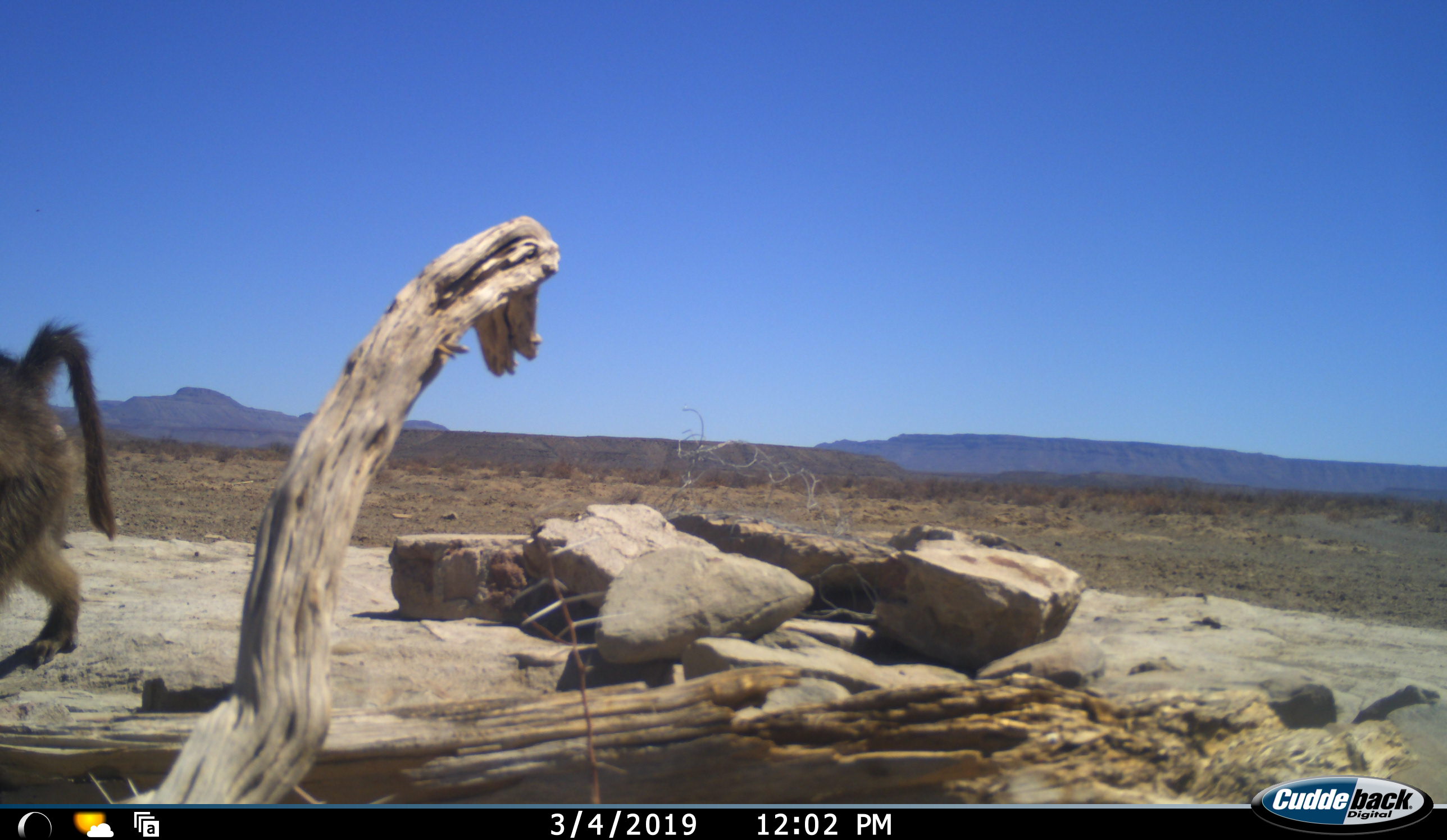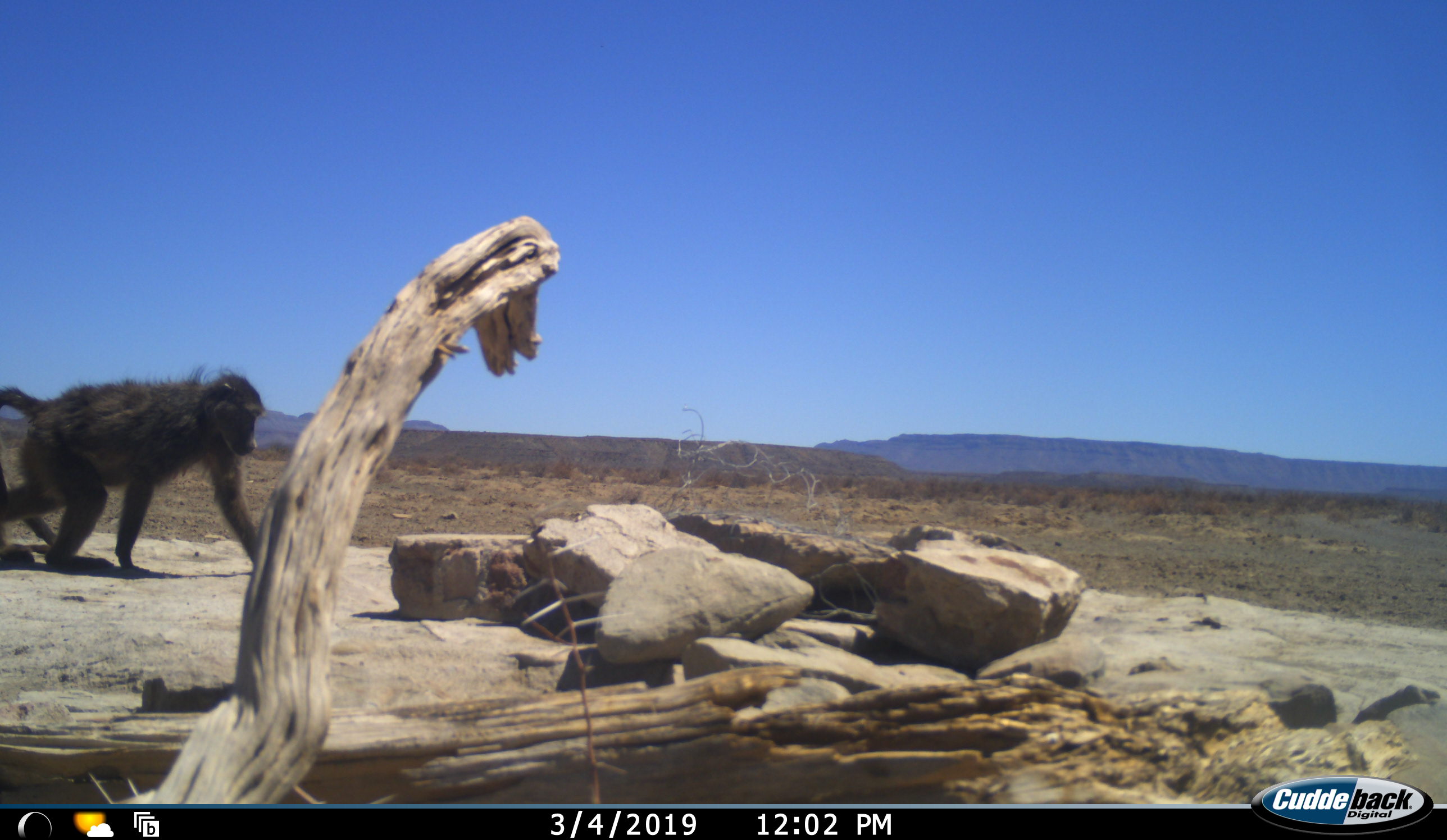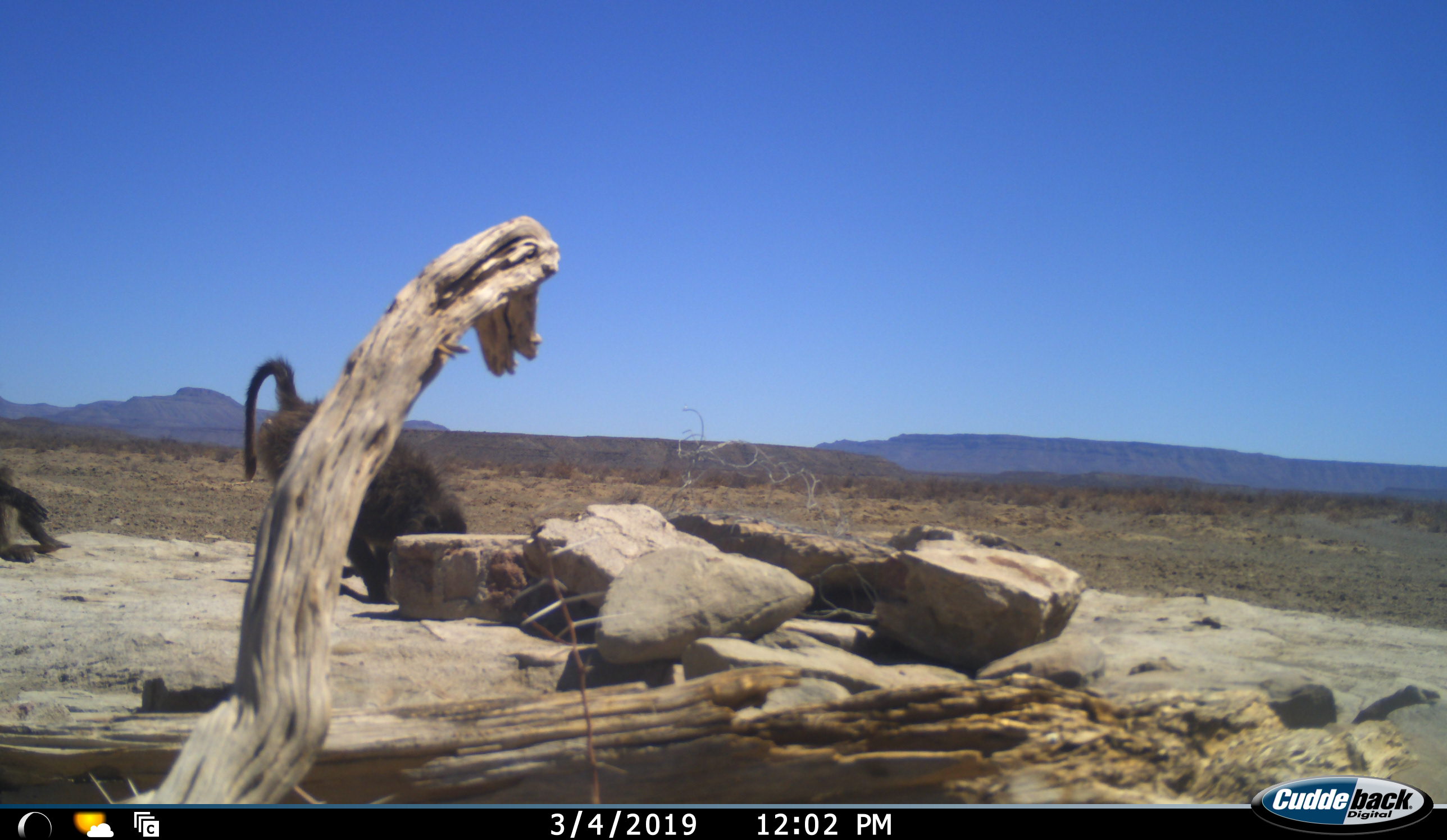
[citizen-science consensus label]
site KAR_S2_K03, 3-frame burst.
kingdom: Animalia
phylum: Chordata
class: Mammalia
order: Primates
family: Cercopithecidae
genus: Papio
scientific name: Papio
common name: baboon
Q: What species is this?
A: Baboon (Papio).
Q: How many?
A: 2.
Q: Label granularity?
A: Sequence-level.